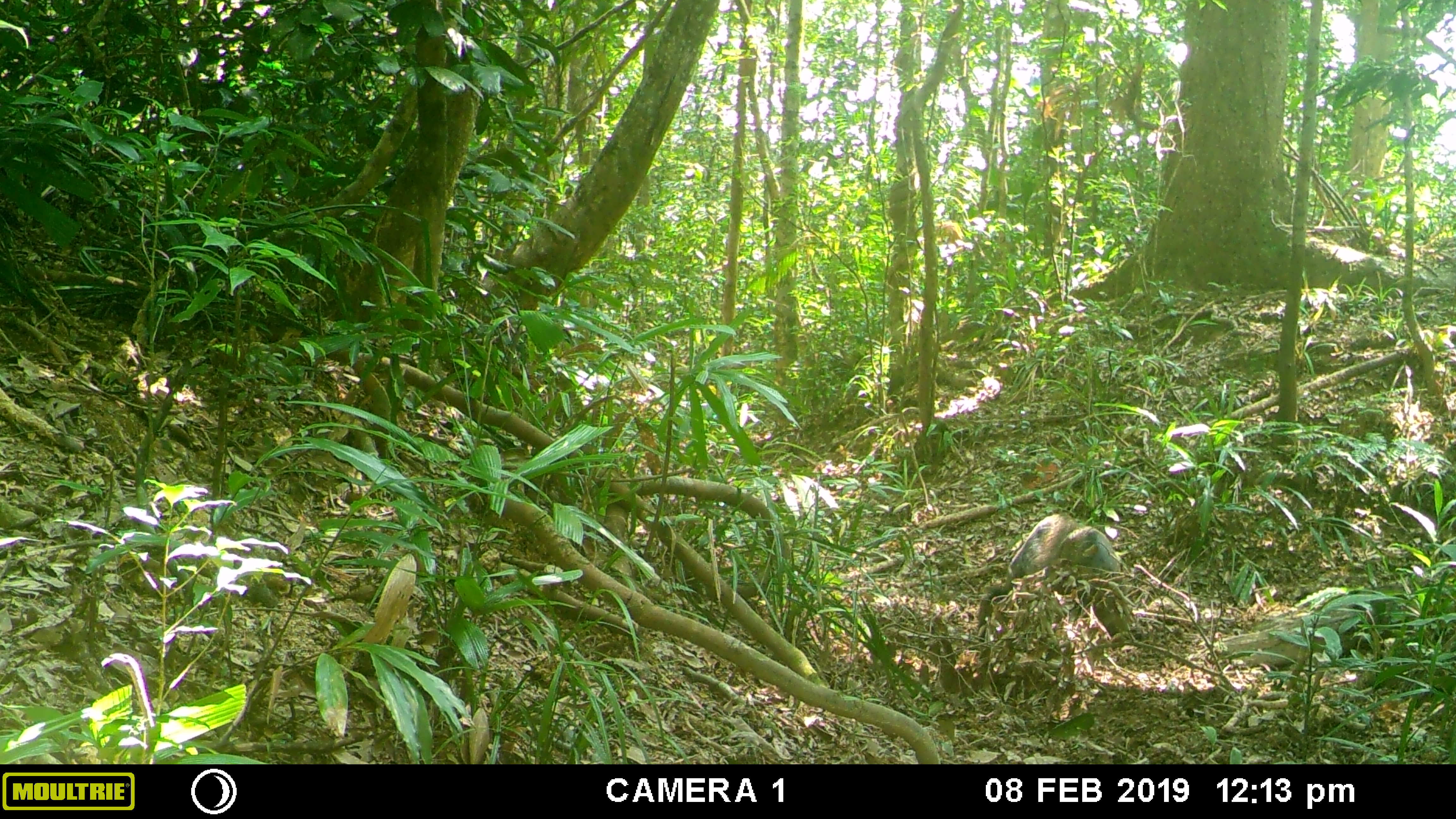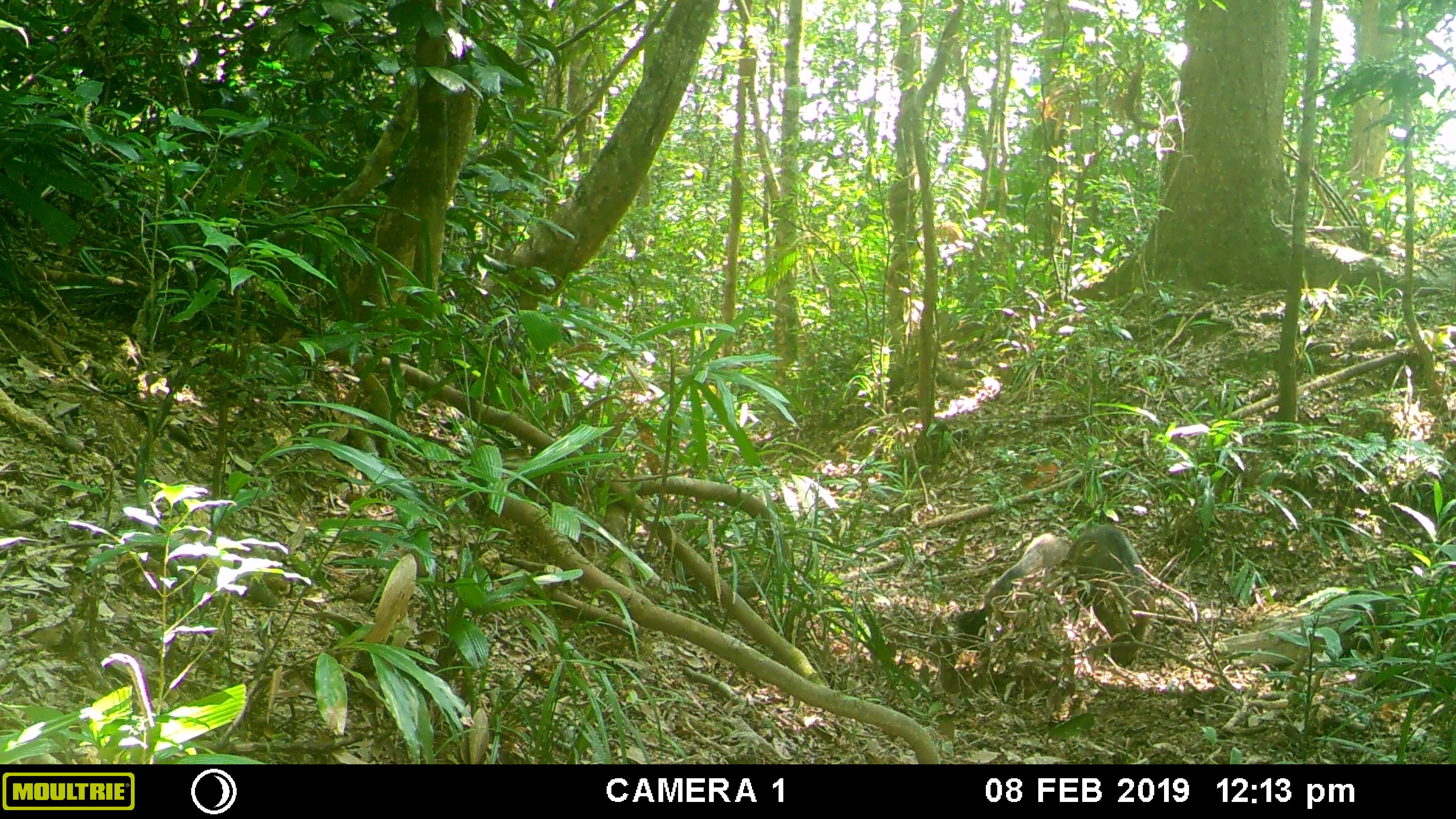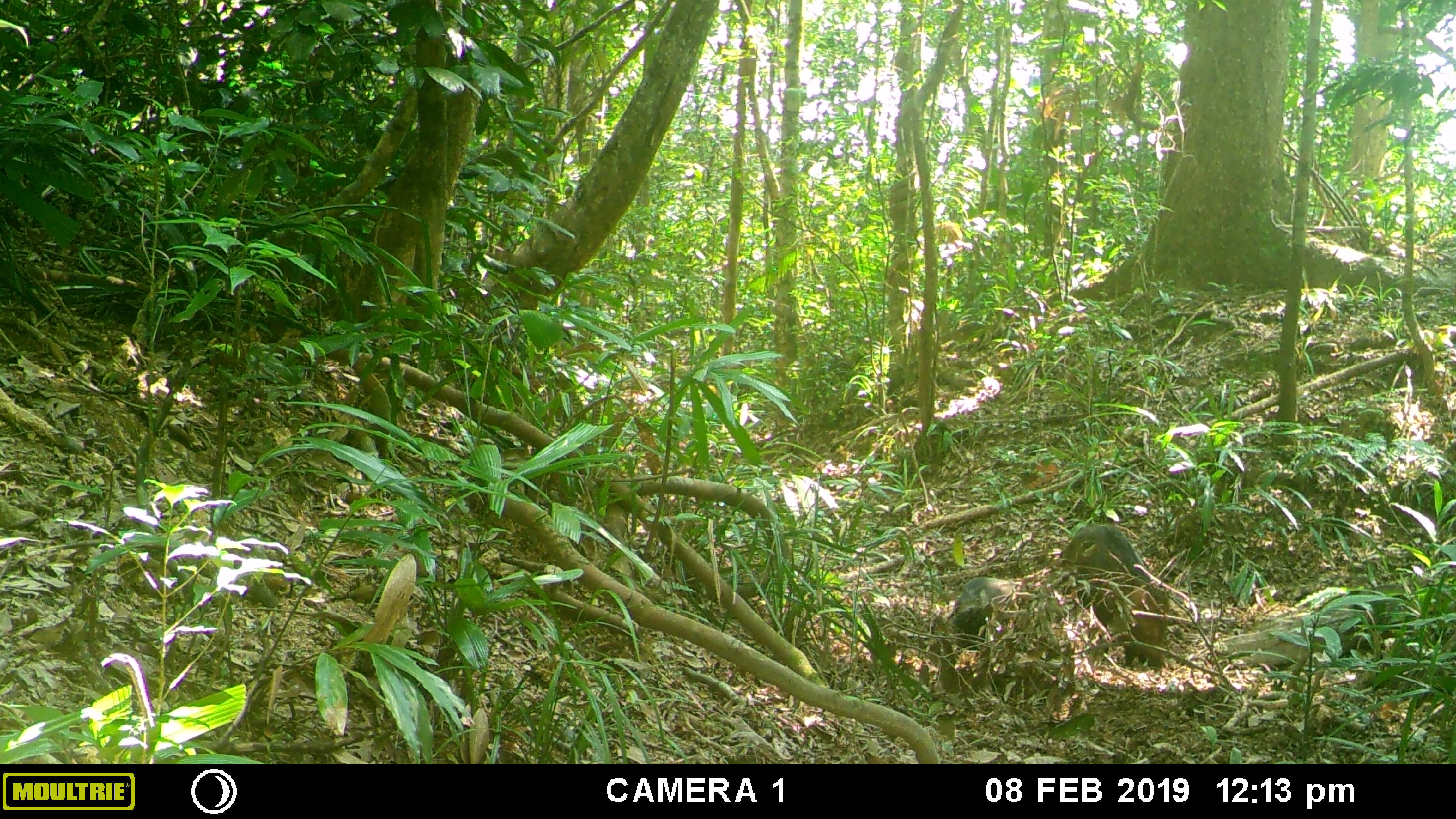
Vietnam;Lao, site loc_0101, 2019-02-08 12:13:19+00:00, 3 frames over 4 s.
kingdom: Animalia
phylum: Chordata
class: Mammalia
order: Artiodactyla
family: Suidae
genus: Sus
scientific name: Sus scrofa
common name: eurasian wild pig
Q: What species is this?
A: Eurasian wild pig (Sus scrofa).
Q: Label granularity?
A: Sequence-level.